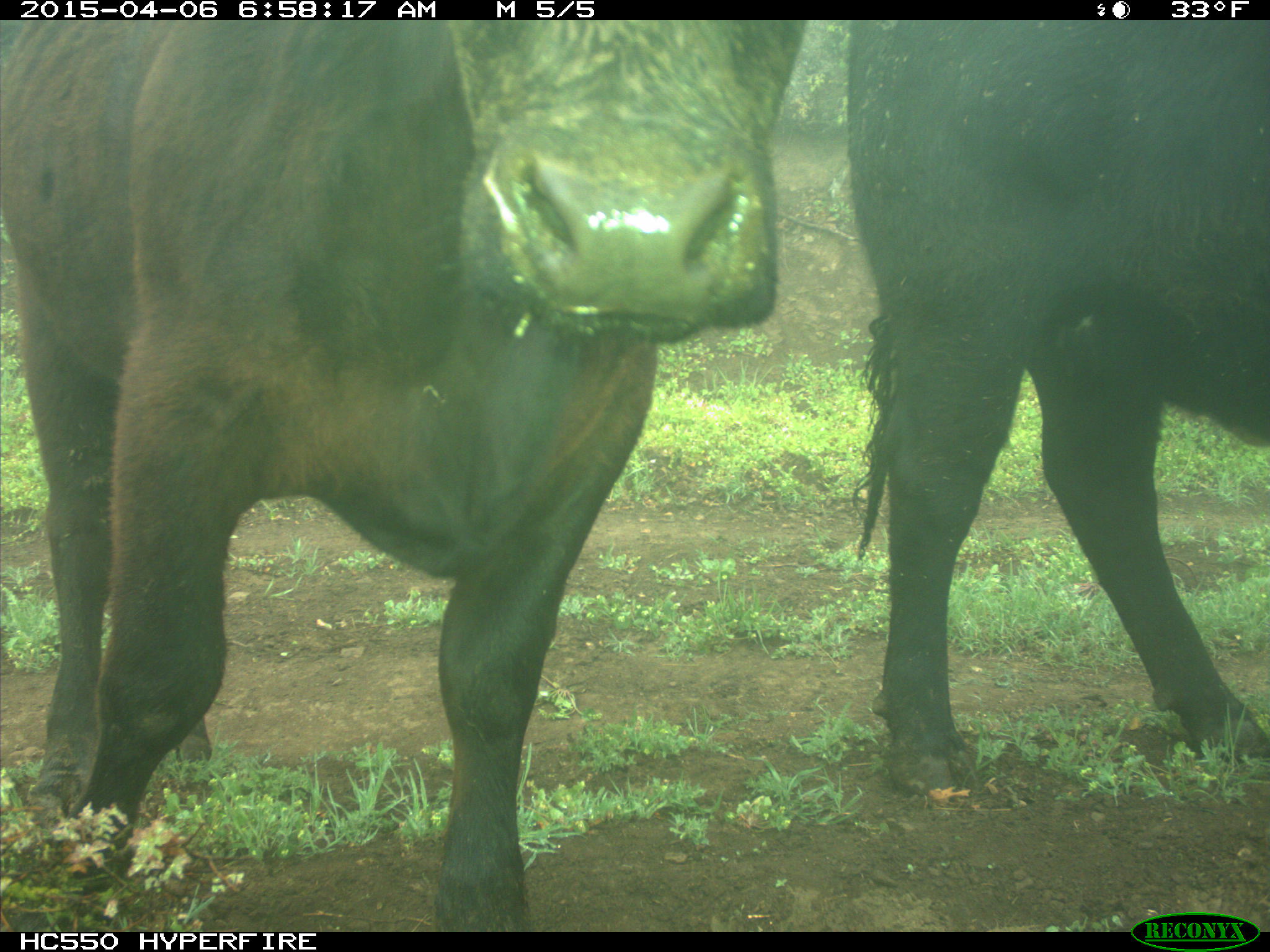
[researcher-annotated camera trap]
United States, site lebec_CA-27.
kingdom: Animalia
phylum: Chordata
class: Mammalia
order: Artiodactyla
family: Bovidae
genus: Bos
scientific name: Bos taurus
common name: domestic cow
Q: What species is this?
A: Bos taurus (domestic cow).